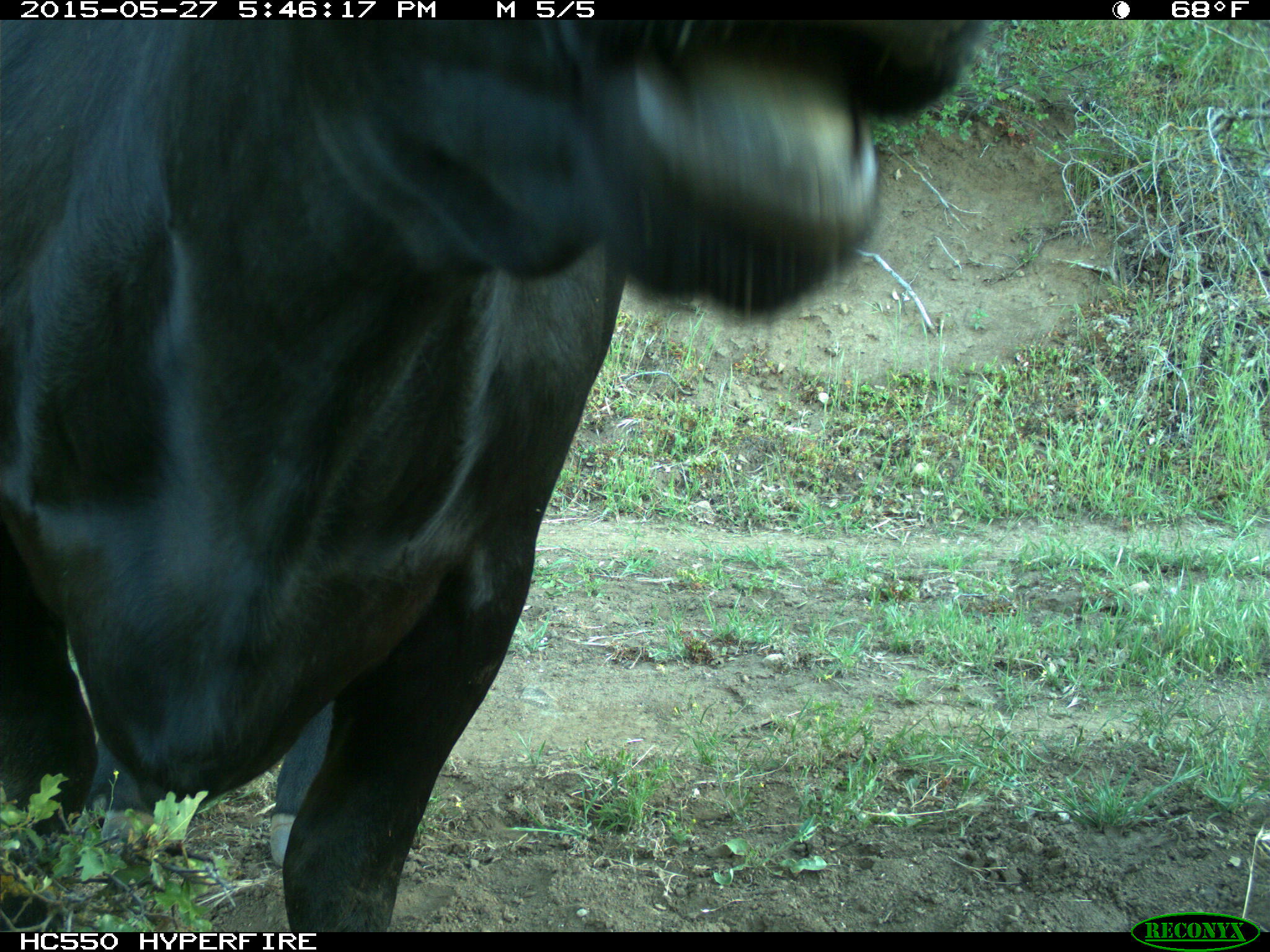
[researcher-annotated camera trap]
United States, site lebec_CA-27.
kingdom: Animalia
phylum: Chordata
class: Mammalia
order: Artiodactyla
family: Bovidae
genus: Bos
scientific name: Bos taurus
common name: domestic cow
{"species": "Bos taurus (domestic cow)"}